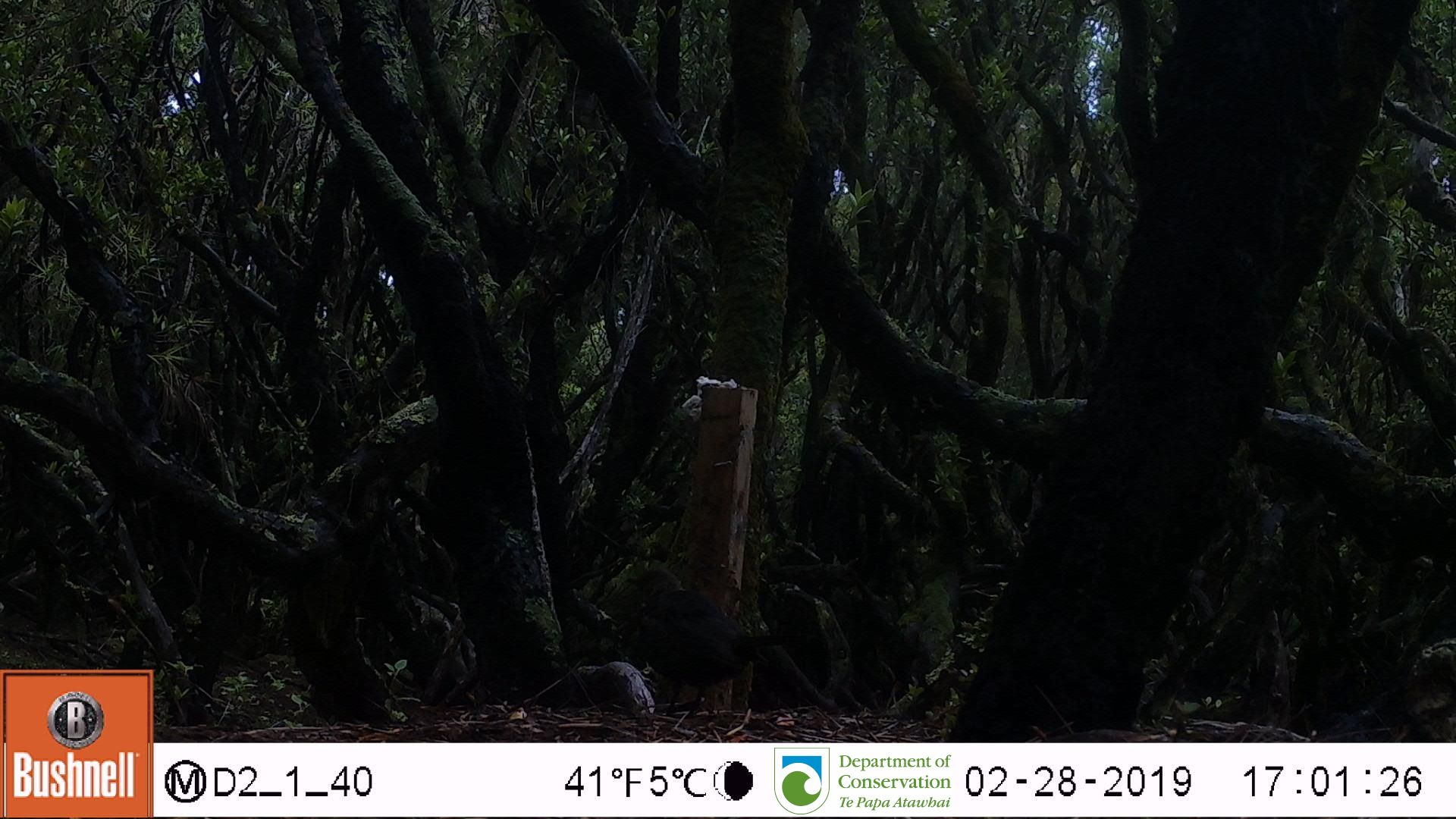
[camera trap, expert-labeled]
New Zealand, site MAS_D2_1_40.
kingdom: Animalia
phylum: Chordata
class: Aves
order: Passeriformes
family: Turdidae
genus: Turdus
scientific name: Turdus merula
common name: eurasian blackbird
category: blackbird